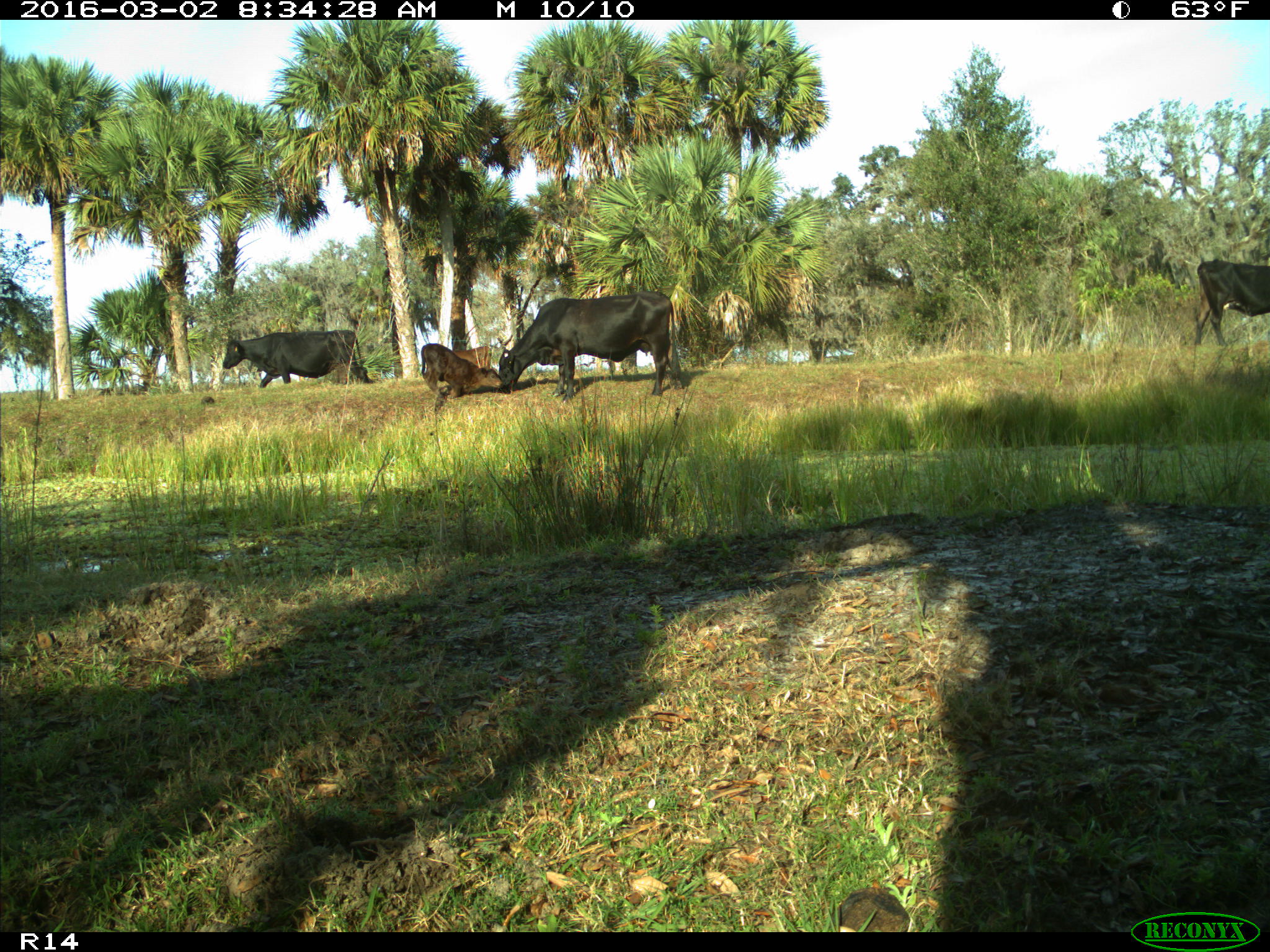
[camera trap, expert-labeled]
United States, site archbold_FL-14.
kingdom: Animalia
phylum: Chordata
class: Mammalia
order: Artiodactyla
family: Bovidae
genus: Bos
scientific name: Bos taurus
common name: domestic cow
Bos taurus (domestic cow).